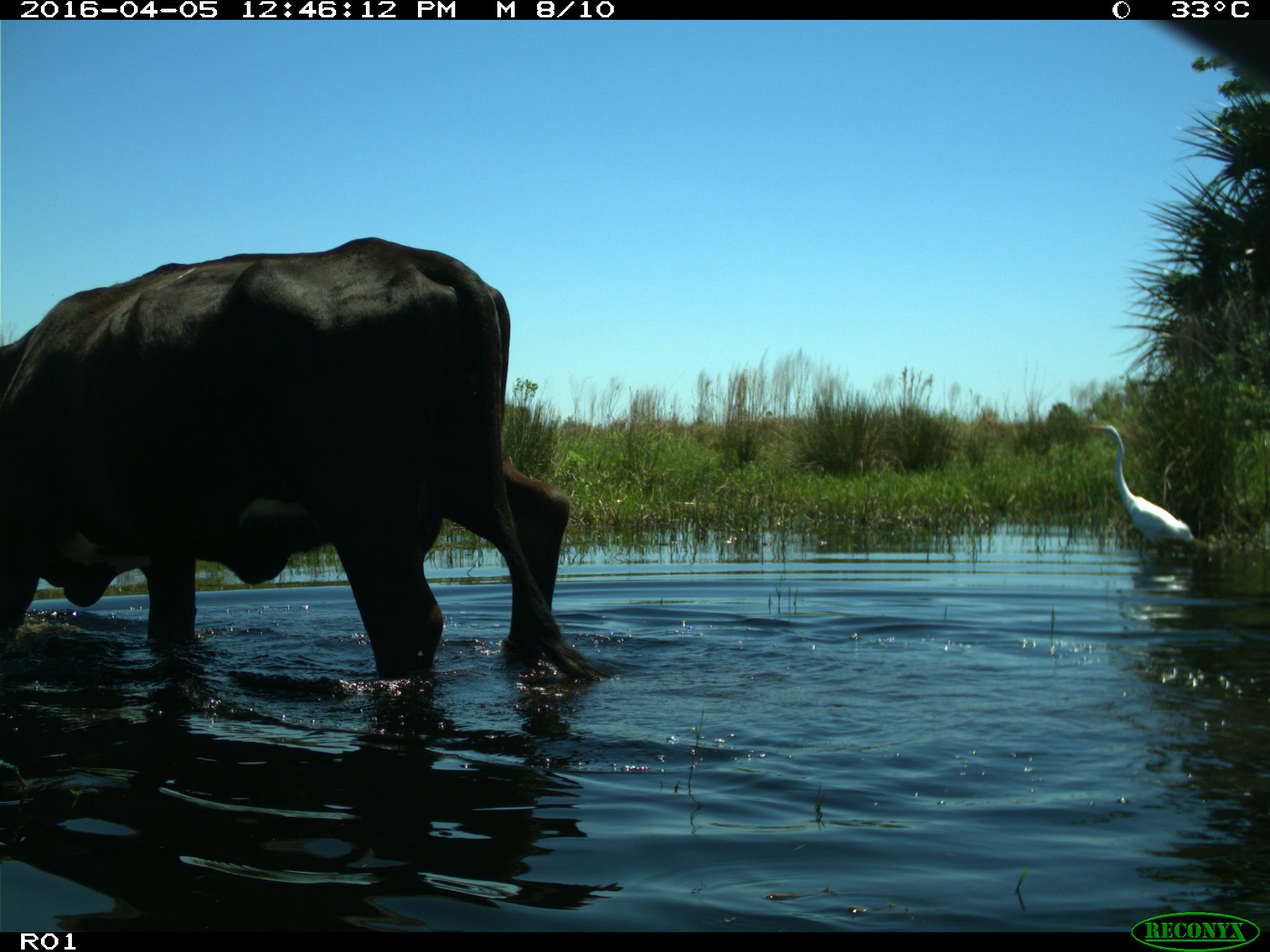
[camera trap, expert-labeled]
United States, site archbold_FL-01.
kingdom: Animalia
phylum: Chordata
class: Mammalia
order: Artiodactyla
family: Bovidae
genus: Bos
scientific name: Bos taurus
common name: domestic cow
Bos taurus (domestic cow).